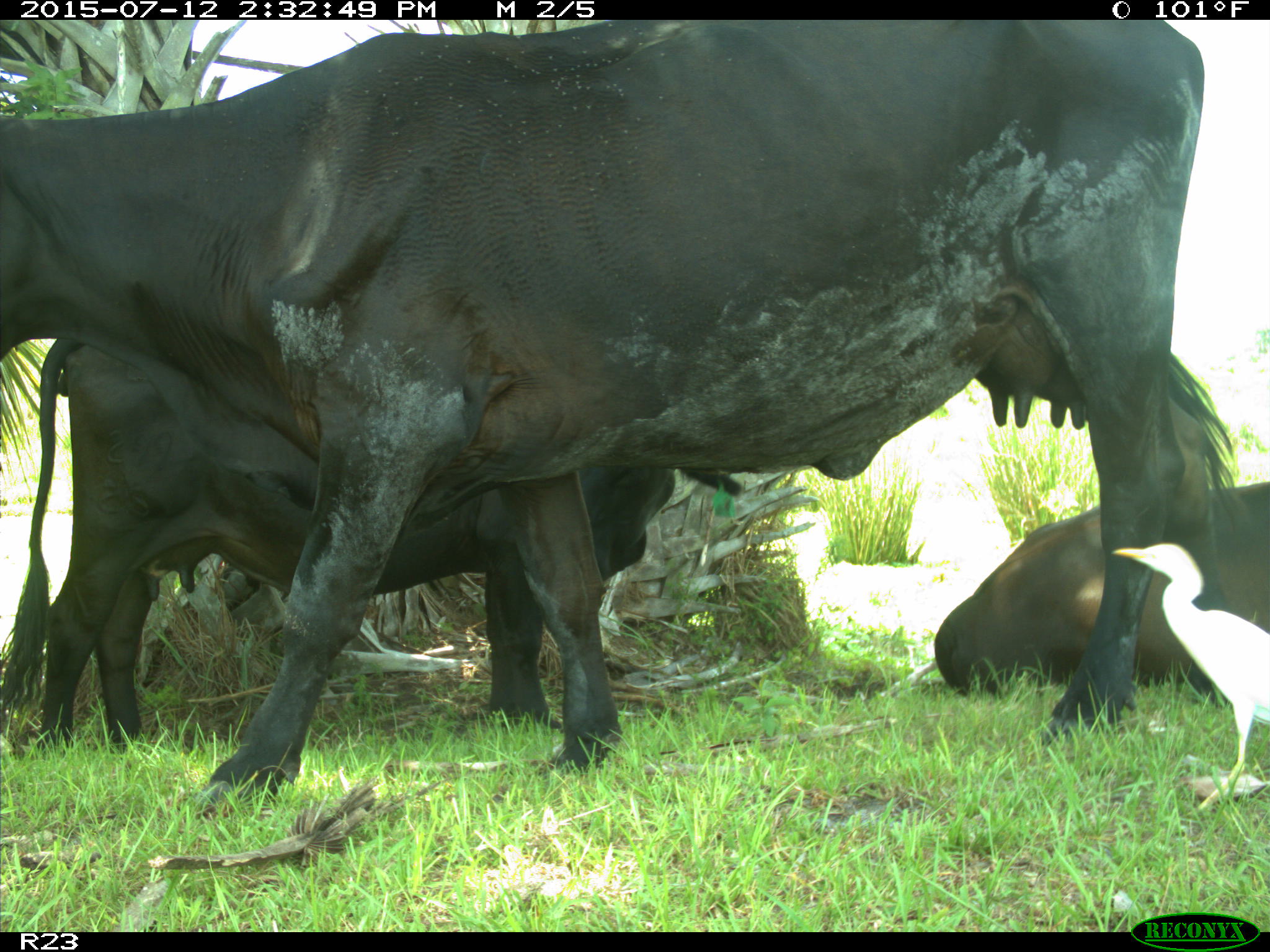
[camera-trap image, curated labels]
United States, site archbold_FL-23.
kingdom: Animalia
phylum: Chordata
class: Mammalia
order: Artiodactyla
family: Bovidae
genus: Bos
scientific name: Bos taurus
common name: domestic cow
Bos taurus (domestic cow).